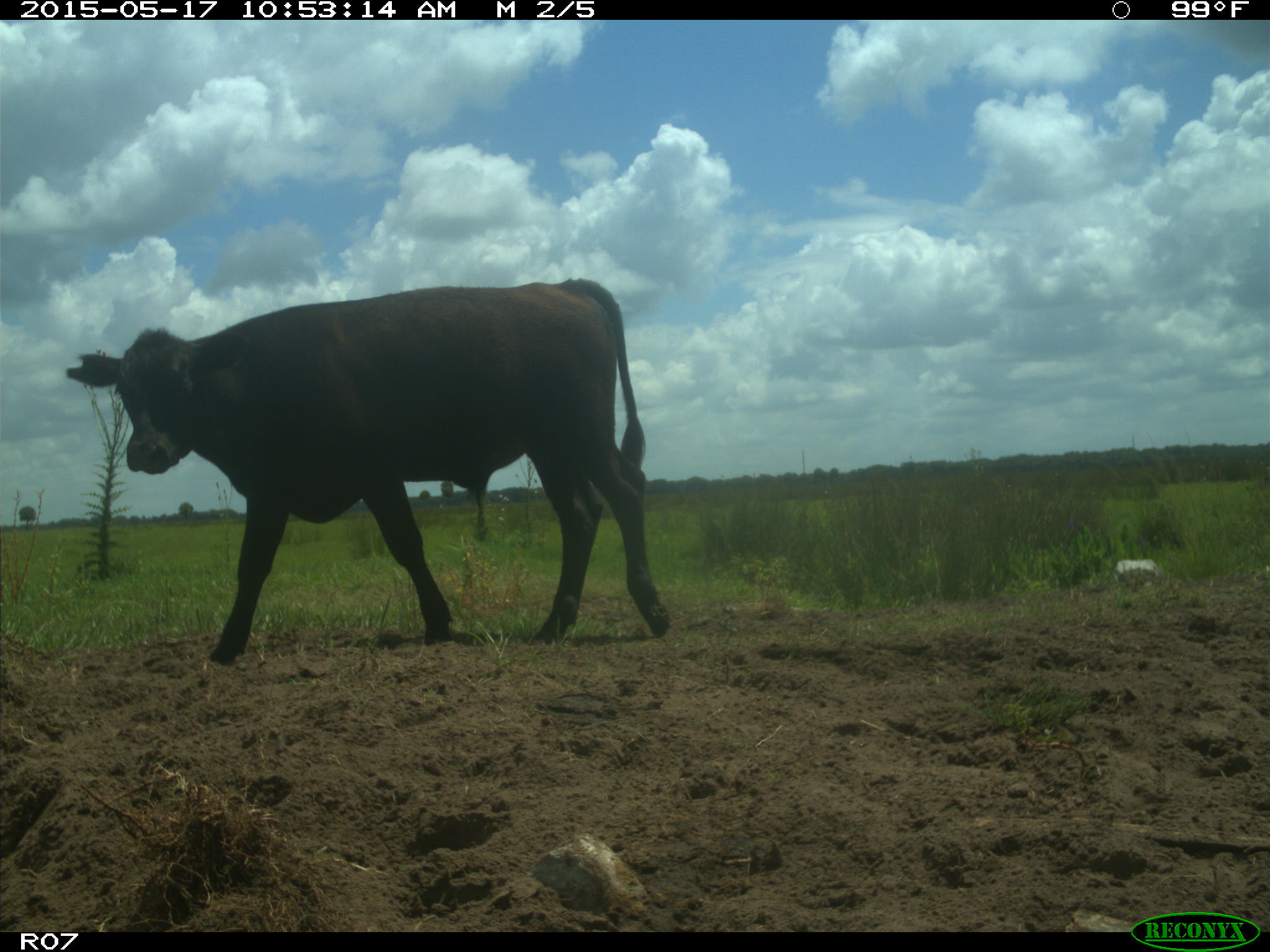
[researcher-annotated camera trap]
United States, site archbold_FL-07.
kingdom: Animalia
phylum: Chordata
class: Mammalia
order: Artiodactyla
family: Bovidae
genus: Bos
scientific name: Bos taurus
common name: domestic cow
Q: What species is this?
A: Bos taurus (domestic cow).